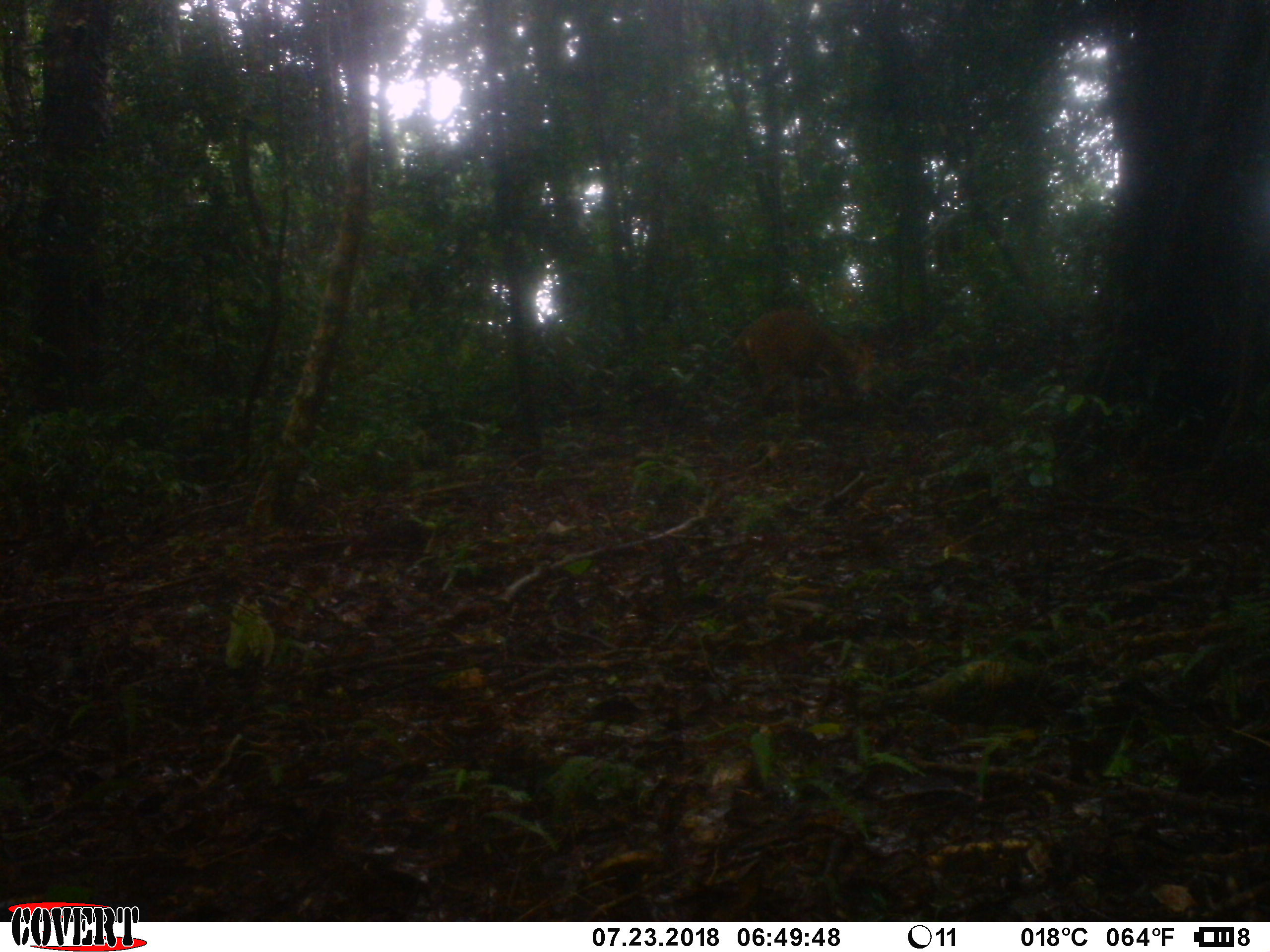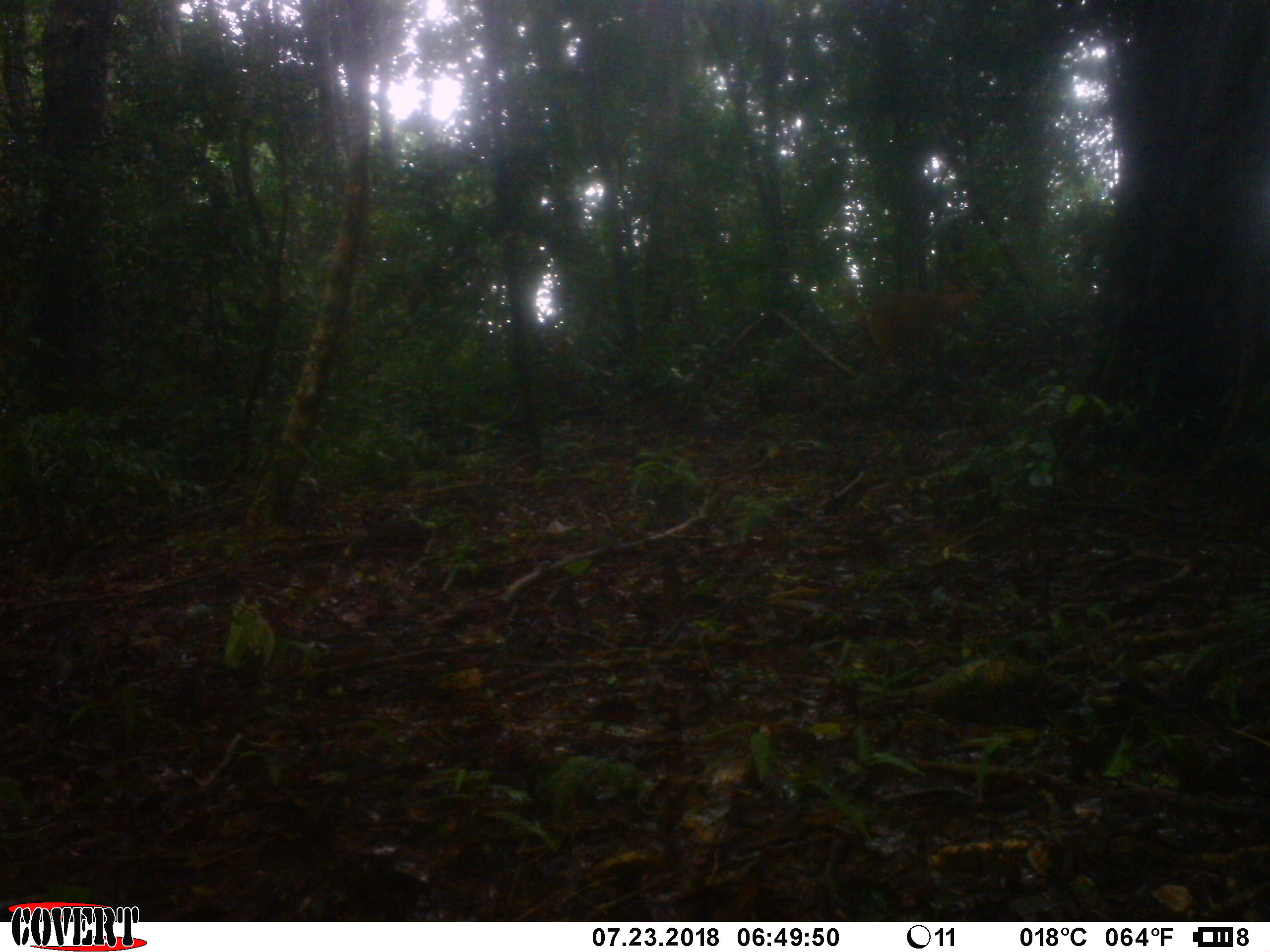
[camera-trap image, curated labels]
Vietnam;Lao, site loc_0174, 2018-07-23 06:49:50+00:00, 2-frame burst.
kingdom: Animalia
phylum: Chordata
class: Mammalia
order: Artiodactyla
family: Cervidae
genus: Muntiacus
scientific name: Muntiacus vuquangensis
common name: large-antlered muntjac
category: large antlered muntjac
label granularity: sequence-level